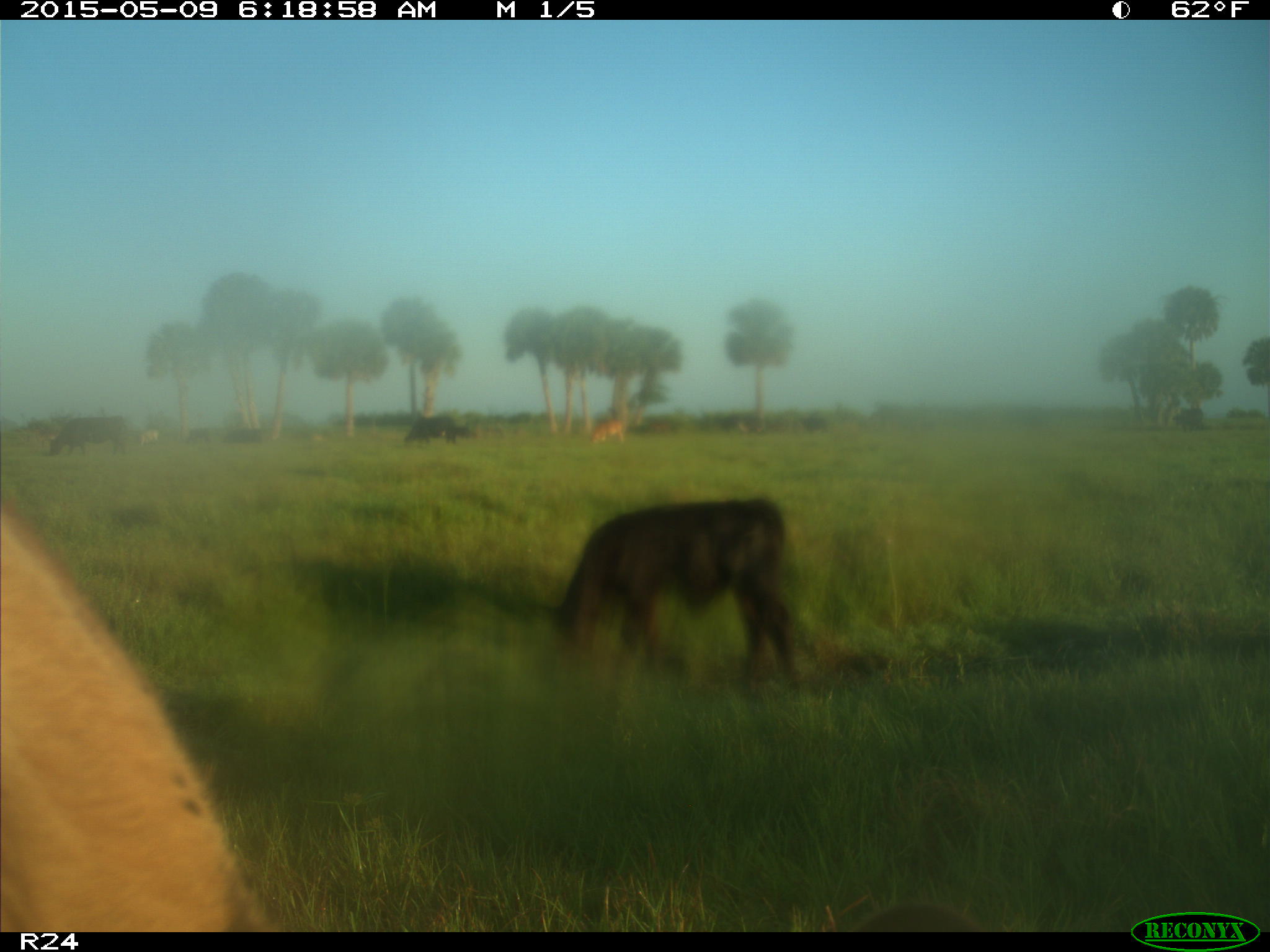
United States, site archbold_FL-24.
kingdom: Animalia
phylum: Chordata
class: Mammalia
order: Artiodactyla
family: Bovidae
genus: Bos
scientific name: Bos taurus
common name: domestic cow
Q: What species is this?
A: Bos taurus (domestic cow).